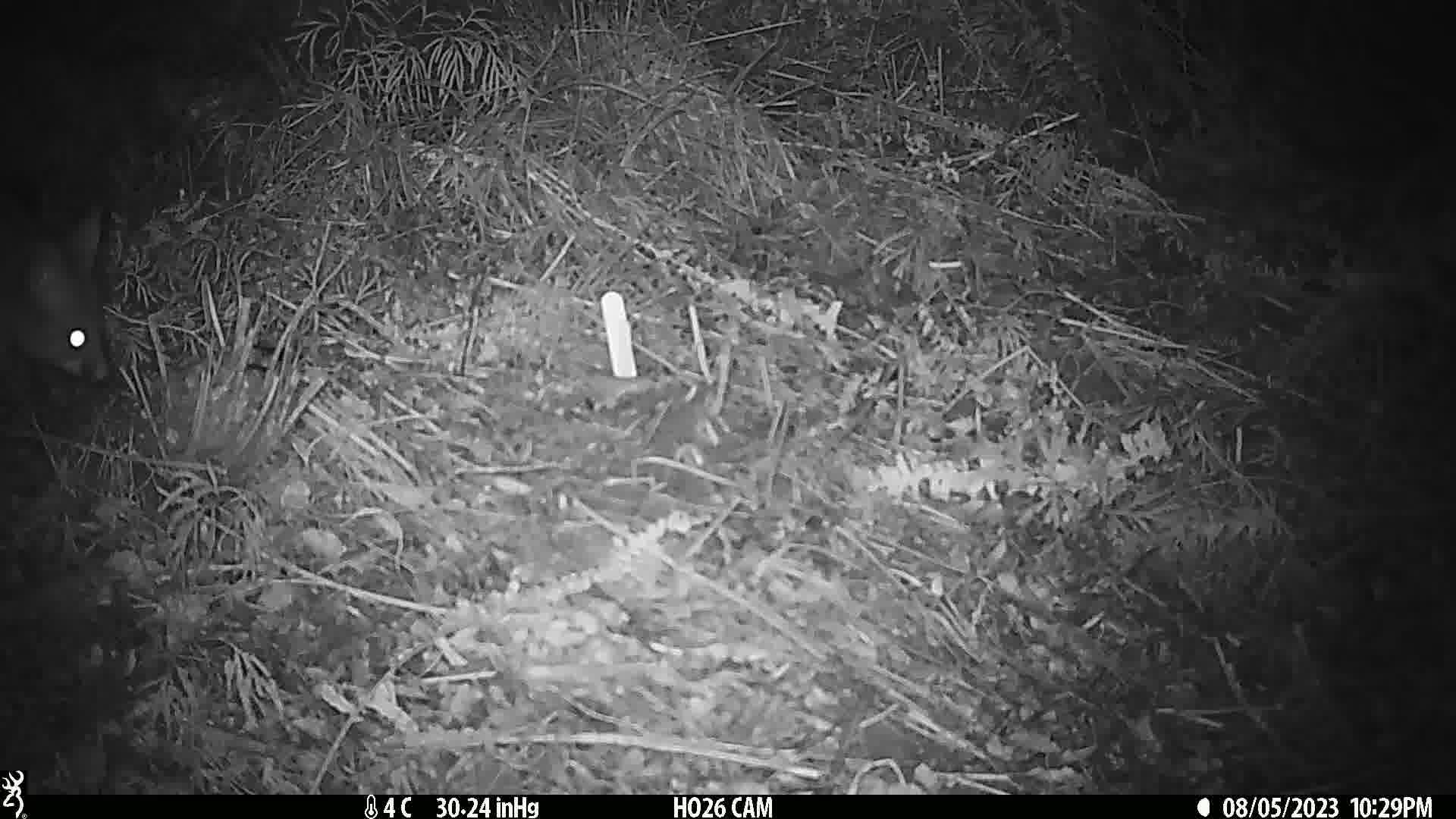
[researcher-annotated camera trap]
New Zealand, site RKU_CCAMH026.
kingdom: Animalia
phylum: Chordata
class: Mammalia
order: Diprotodontia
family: Phalangeridae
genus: Trichosurus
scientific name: Trichosurus vulpecula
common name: common brushtail possum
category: possum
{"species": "possum (common brushtail possum) (Trichosurus vulpecula)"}